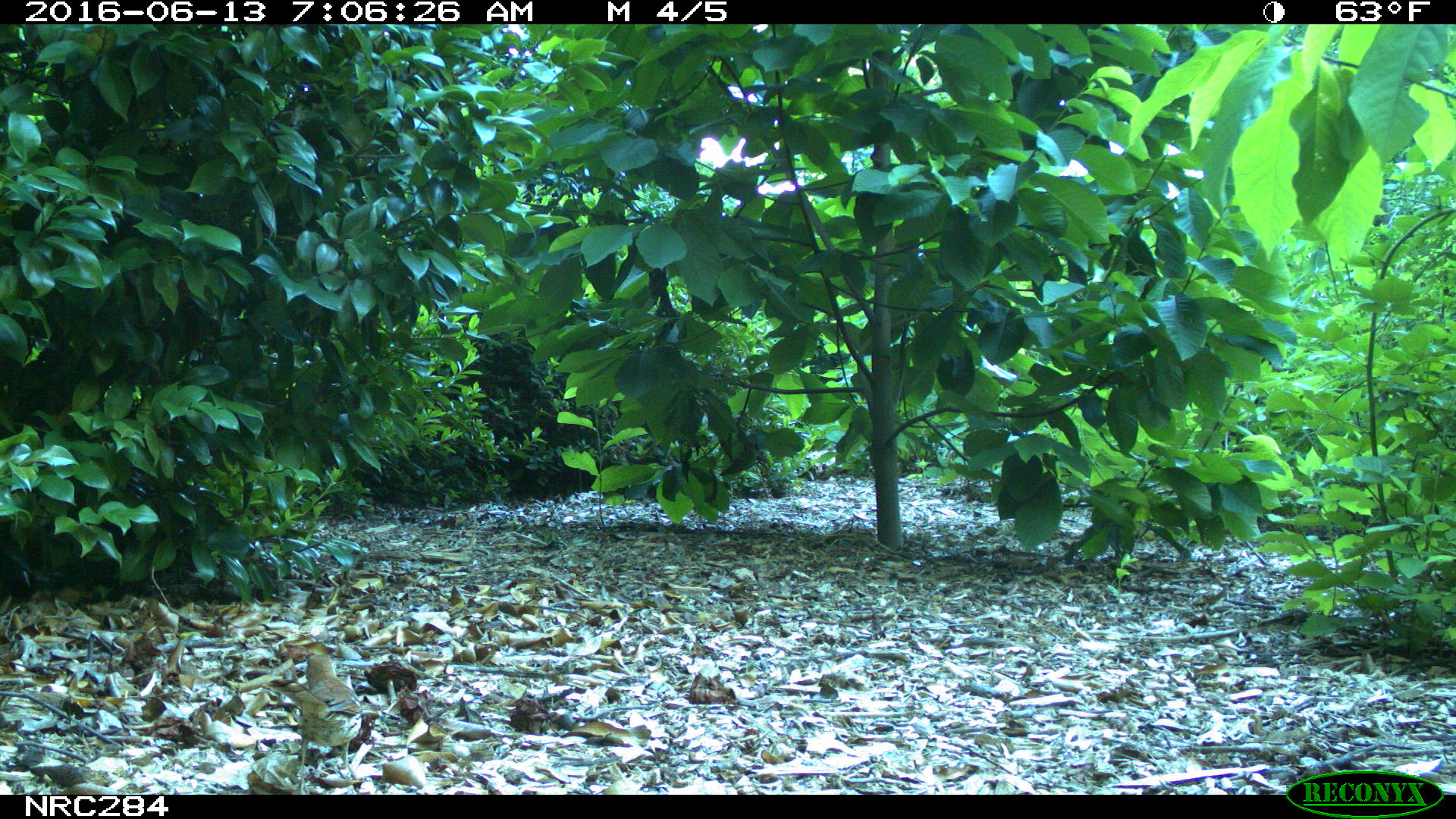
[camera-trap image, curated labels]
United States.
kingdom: Animalia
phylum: Chordata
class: Aves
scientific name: Aves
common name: bird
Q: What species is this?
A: Bird (Aves).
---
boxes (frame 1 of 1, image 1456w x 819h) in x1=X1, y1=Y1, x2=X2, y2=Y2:
Bird: x1=286, y1=648, x2=371, y2=764